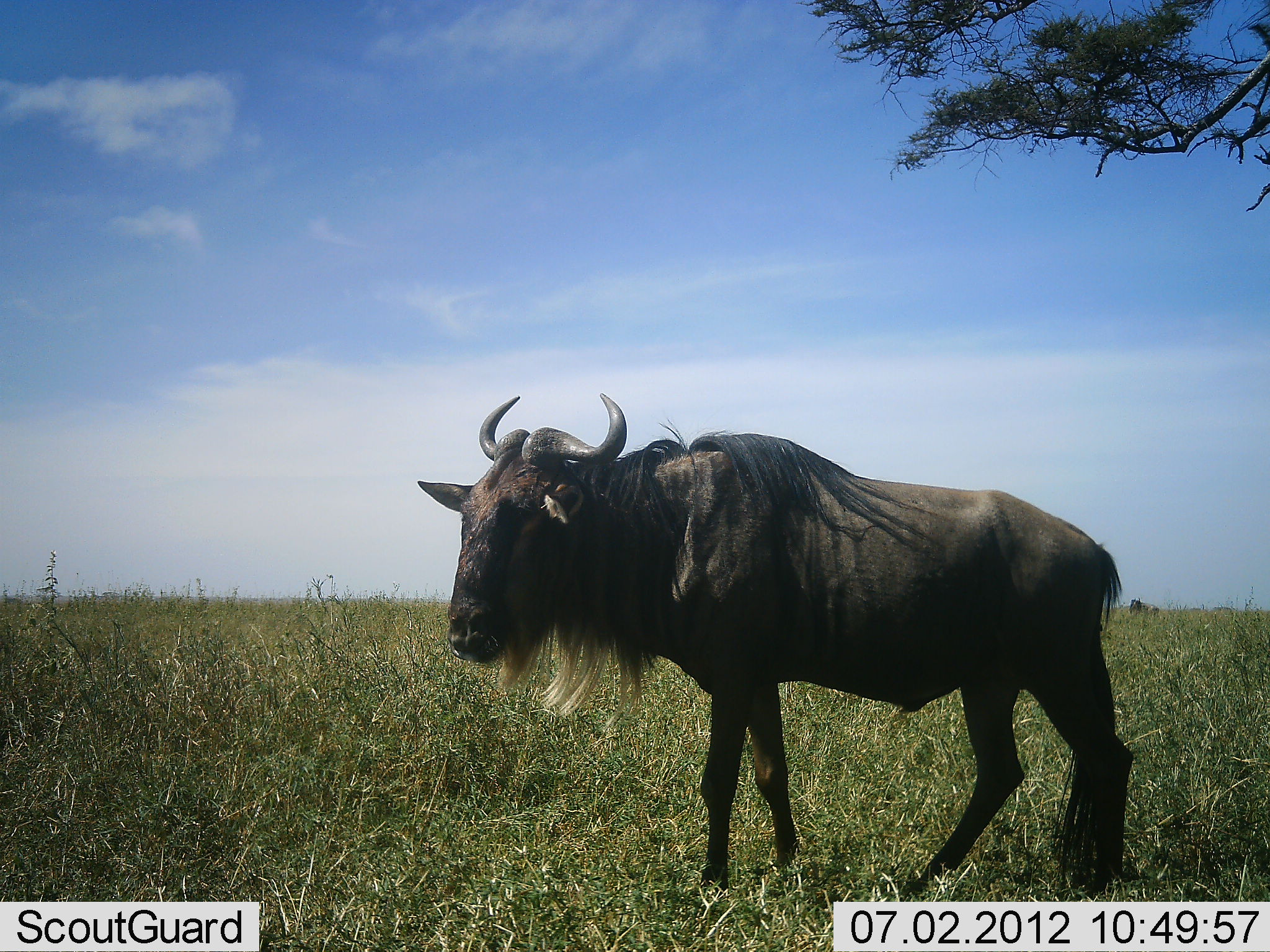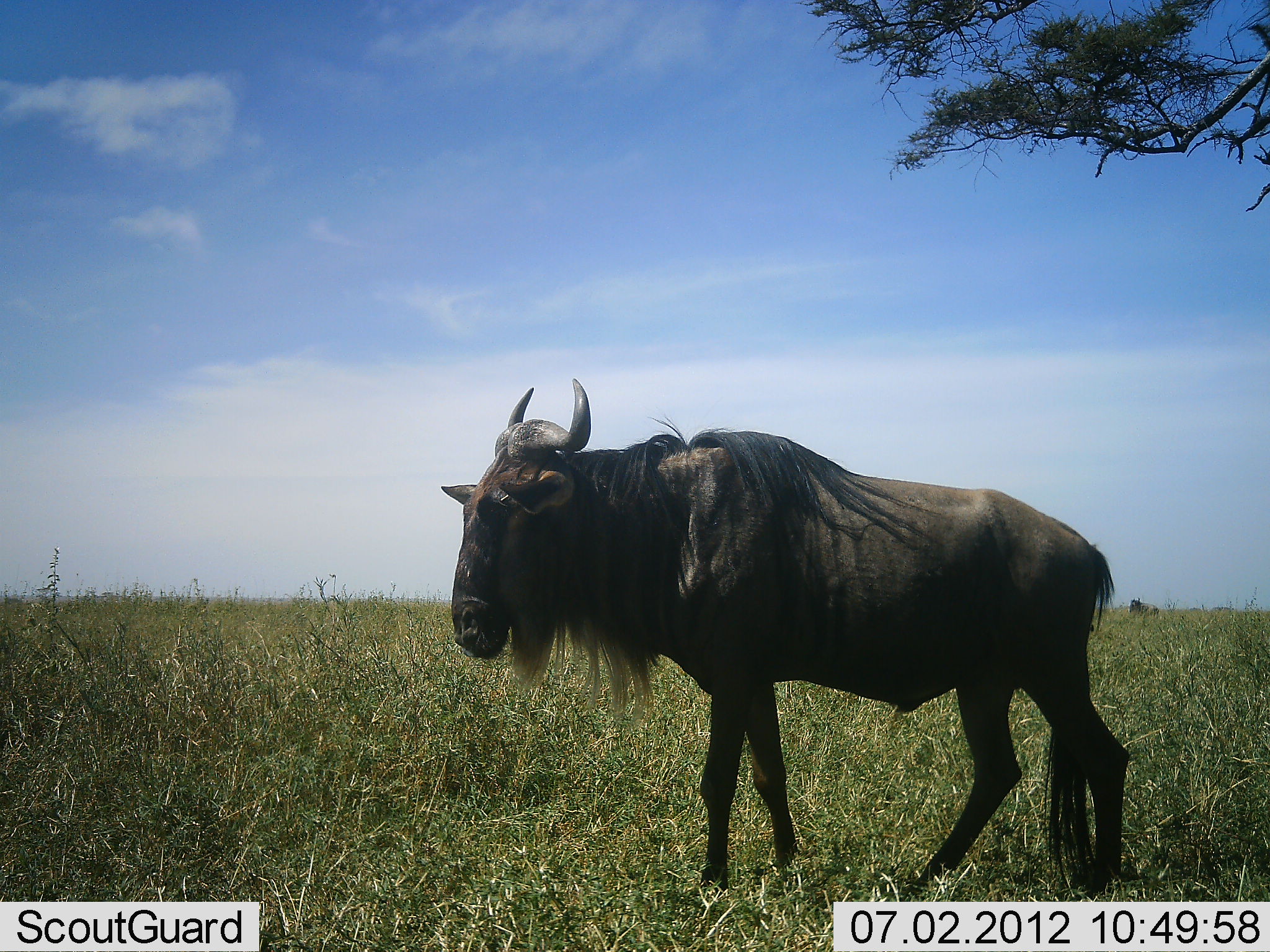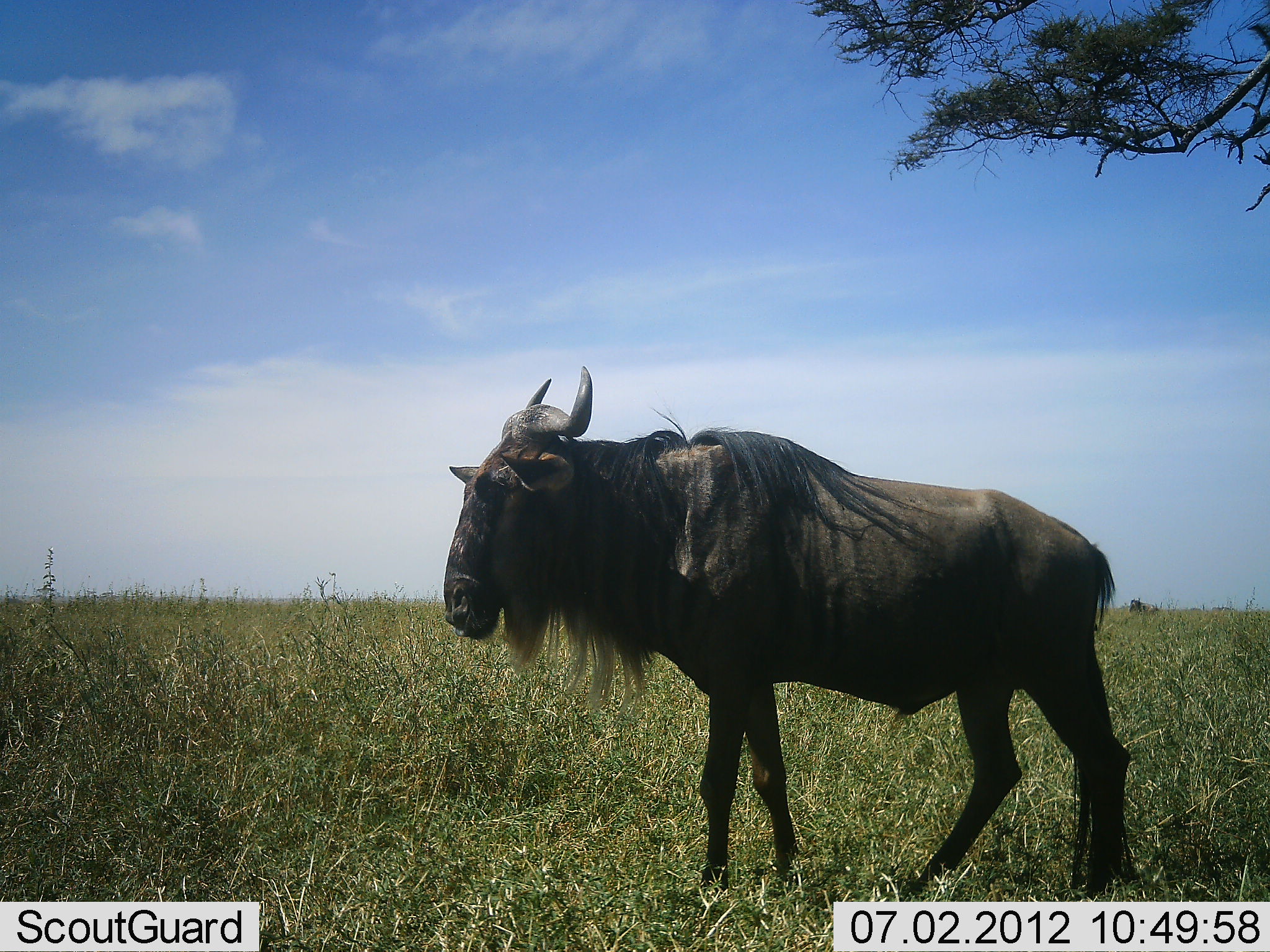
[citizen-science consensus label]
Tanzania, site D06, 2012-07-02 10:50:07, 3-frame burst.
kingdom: Animalia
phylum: Chordata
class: Mammalia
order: Artiodactyla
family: Bovidae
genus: Connochaetes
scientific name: Connochaetes taurinus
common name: blue wildebeest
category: wildebeest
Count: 1.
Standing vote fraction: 100%.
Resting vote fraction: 20%.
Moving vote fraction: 0%.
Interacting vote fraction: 0%.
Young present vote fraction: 0%.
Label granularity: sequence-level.